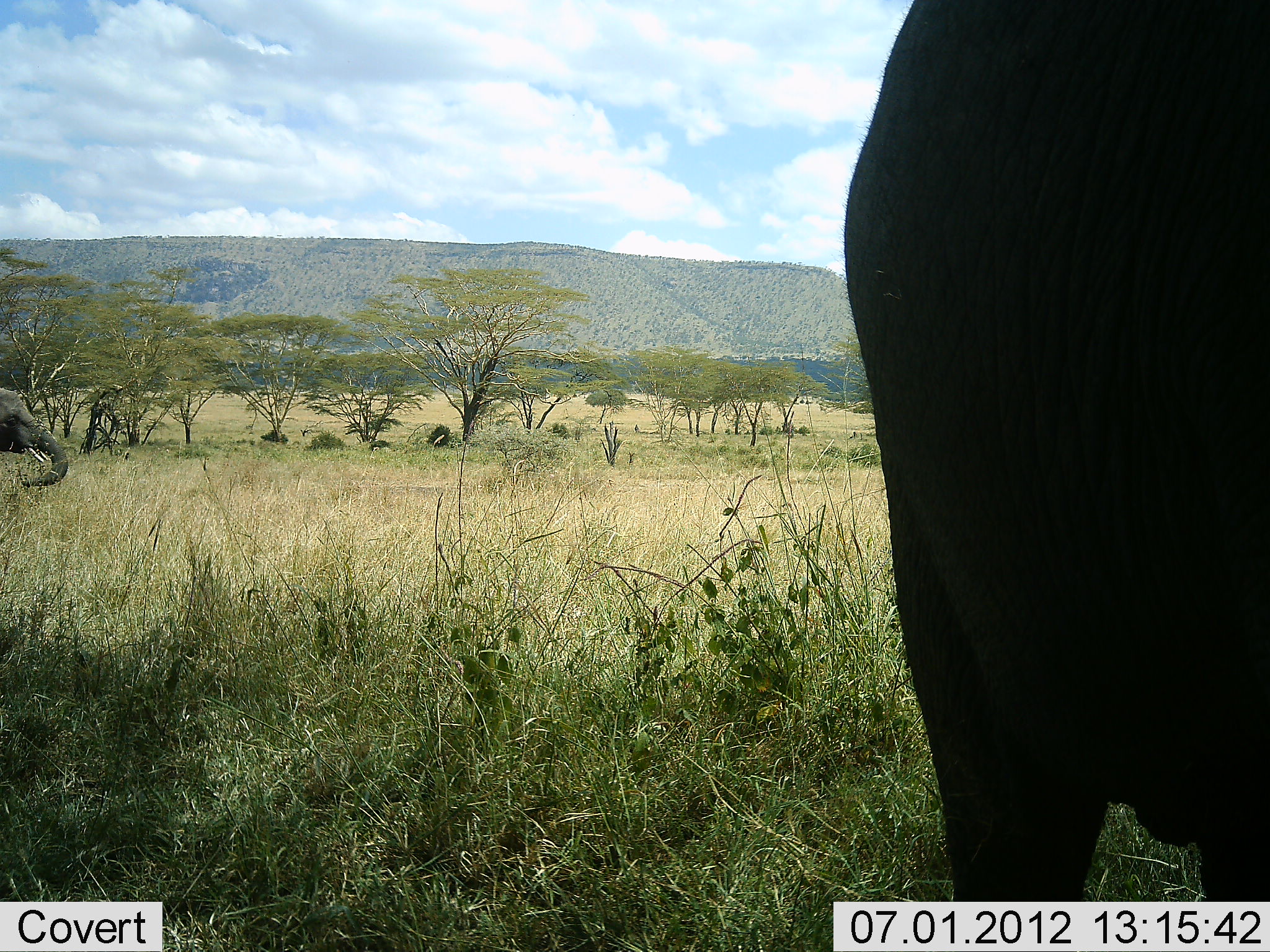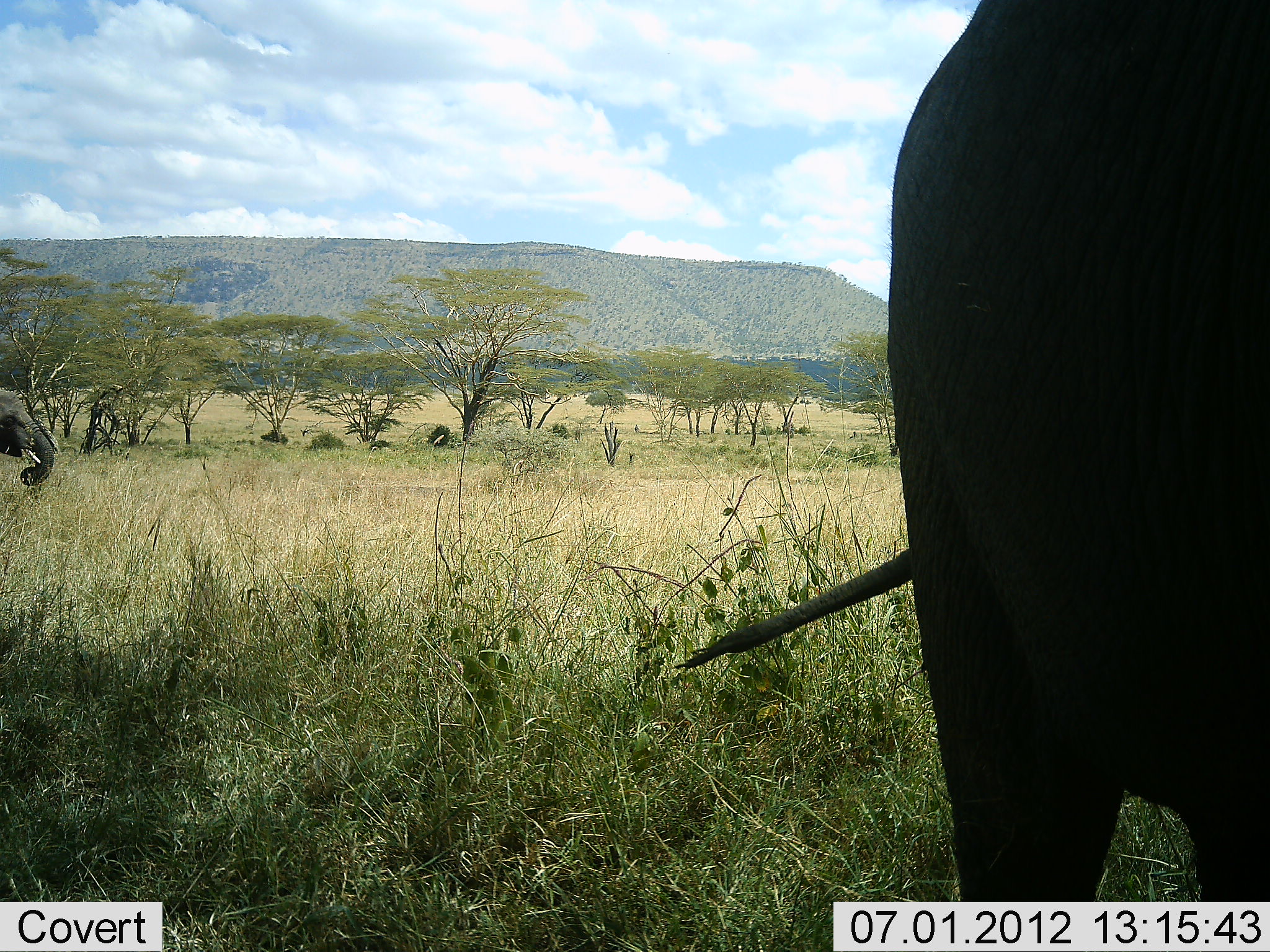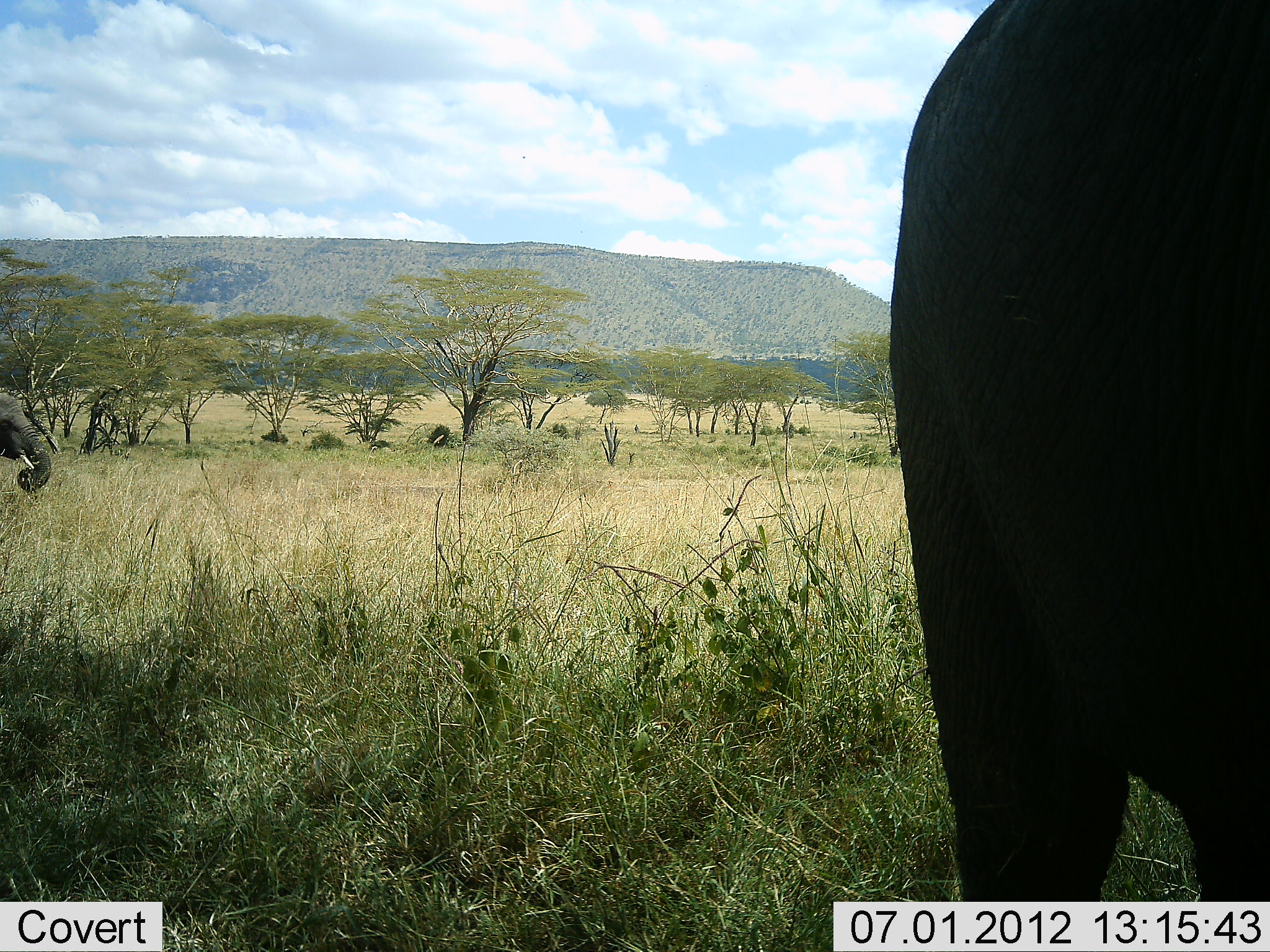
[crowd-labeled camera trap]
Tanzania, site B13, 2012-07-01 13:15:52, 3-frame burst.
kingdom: Animalia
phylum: Chordata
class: Mammalia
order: Proboscidea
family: Elephantidae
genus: Loxodonta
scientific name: Loxodonta africana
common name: african bush elephant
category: elephant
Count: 2.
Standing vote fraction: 60%.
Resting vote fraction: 10%.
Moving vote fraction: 10%.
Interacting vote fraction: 0%.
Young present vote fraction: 0%.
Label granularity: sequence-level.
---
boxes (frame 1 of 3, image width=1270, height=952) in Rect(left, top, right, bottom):
animal: Rect(842, 0, 1270, 952); Rect(0, 388, 69, 486)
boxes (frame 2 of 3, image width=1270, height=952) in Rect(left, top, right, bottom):
animal: Rect(673, 0, 1270, 952); Rect(0, 385, 63, 488)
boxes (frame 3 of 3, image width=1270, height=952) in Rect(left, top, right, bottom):
animal: Rect(879, 0, 1270, 952); Rect(1, 390, 51, 491)